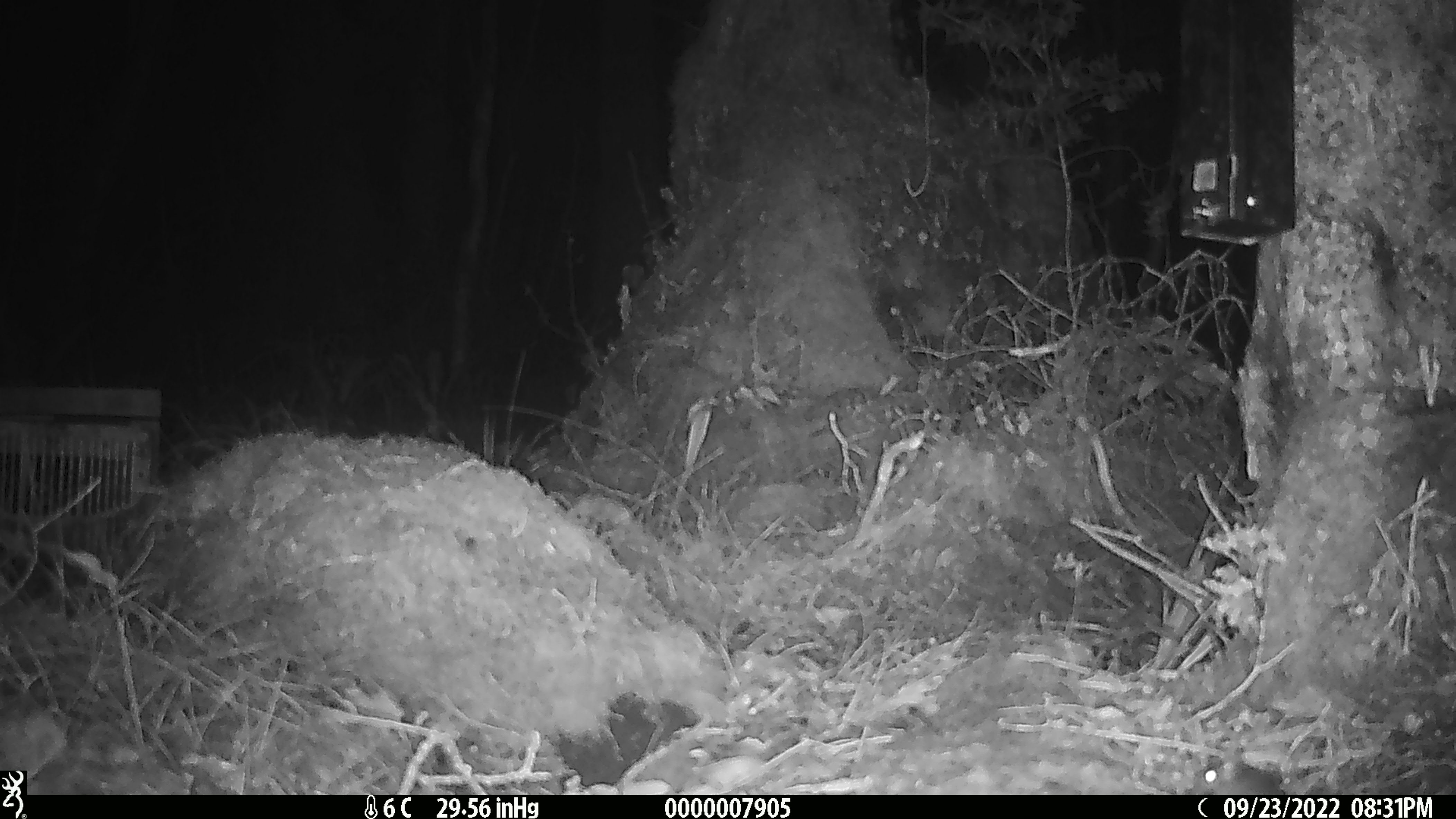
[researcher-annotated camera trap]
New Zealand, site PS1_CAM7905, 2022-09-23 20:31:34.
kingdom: Animalia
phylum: Chordata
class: Mammalia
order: Rodentia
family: Muridae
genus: Mus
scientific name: Mus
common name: mouse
Mouse (Mus).